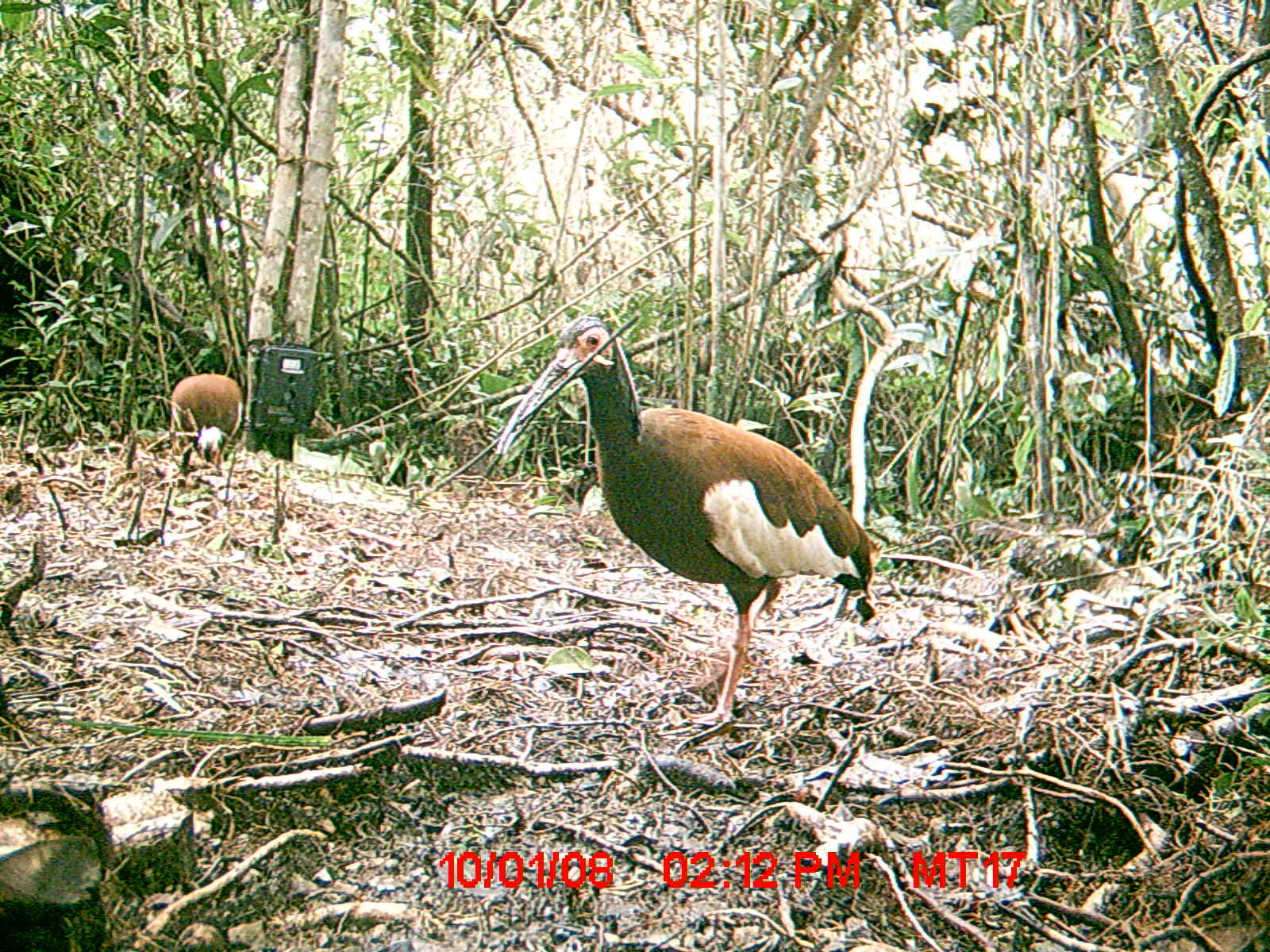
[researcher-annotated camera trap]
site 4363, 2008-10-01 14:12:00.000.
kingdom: Animalia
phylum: Chordata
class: Aves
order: Pelecaniformes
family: Threskiornithidae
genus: Lophotibis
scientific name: Lophotibis cristata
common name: madagascan ibis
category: lophotibis cristataa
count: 2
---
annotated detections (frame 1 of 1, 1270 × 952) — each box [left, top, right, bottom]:
lophotibis cristataa: [495, 315, 883, 727]; [169, 373, 243, 473]